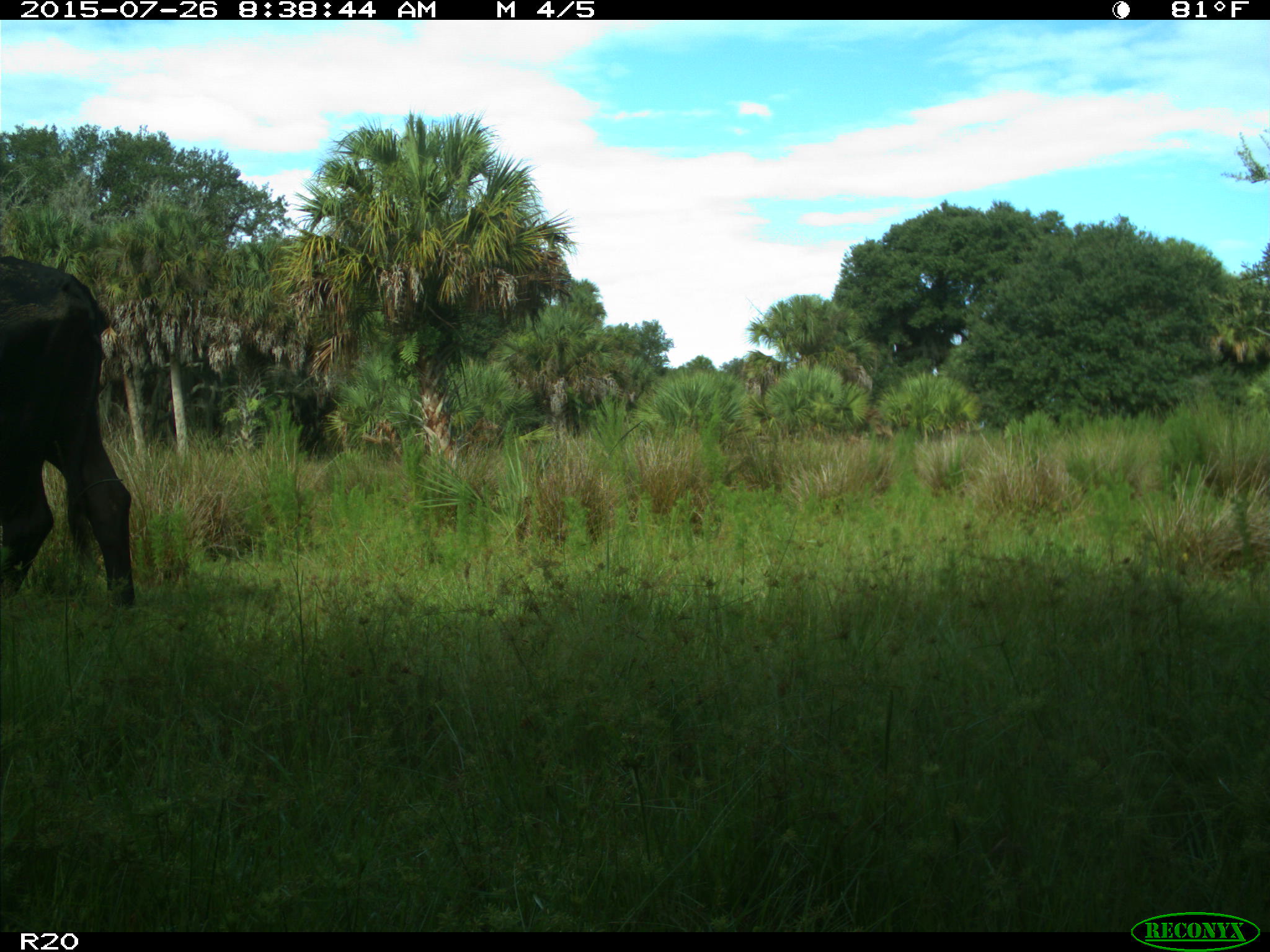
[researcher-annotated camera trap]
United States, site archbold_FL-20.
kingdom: Animalia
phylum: Chordata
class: Mammalia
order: Artiodactyla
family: Bovidae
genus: Bos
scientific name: Bos taurus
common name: domestic cow